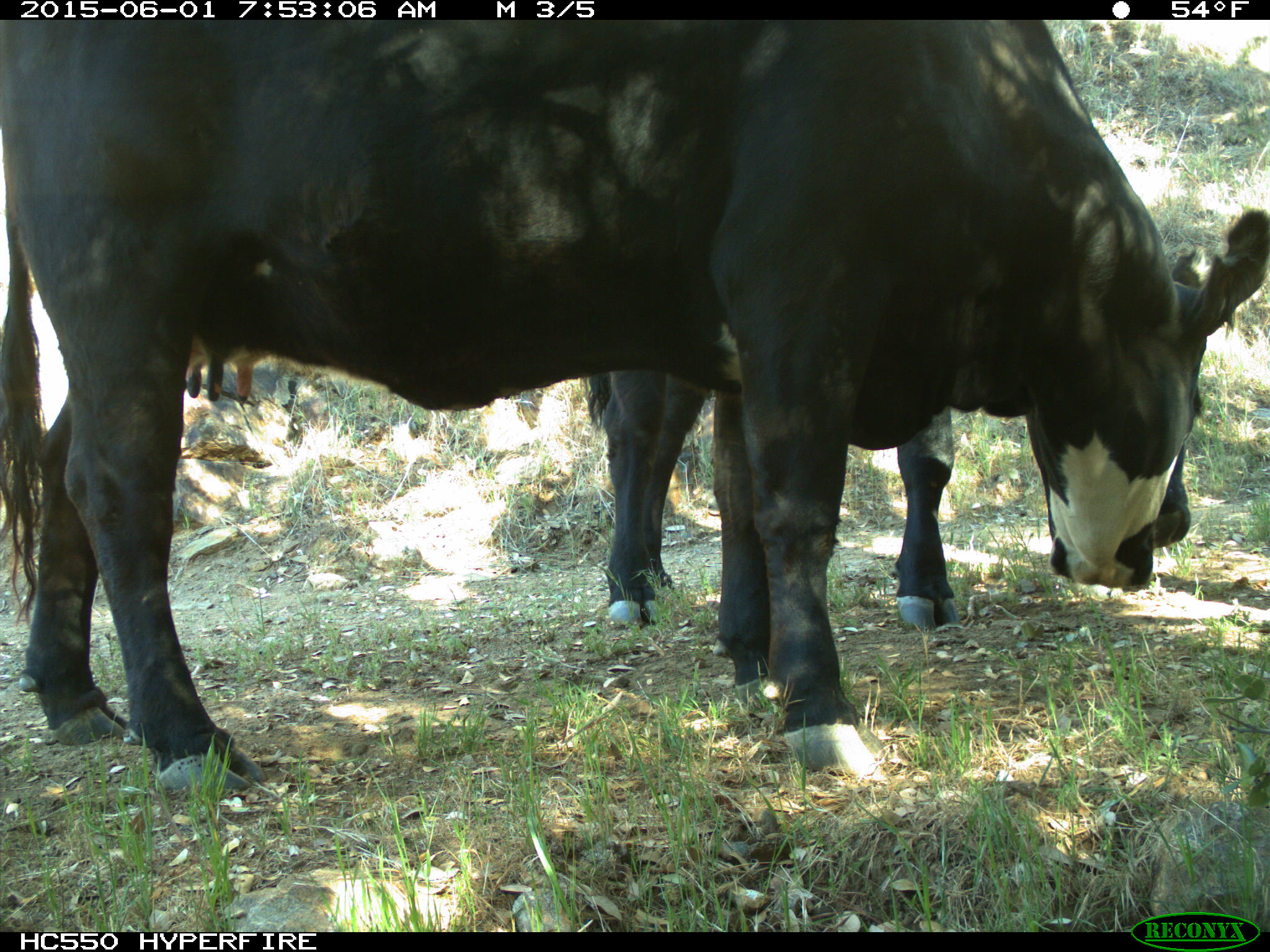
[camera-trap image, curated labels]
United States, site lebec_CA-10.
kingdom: Animalia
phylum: Chordata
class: Mammalia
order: Artiodactyla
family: Bovidae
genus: Bos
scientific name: Bos taurus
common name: domestic cow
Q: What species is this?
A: Bos taurus (domestic cow).